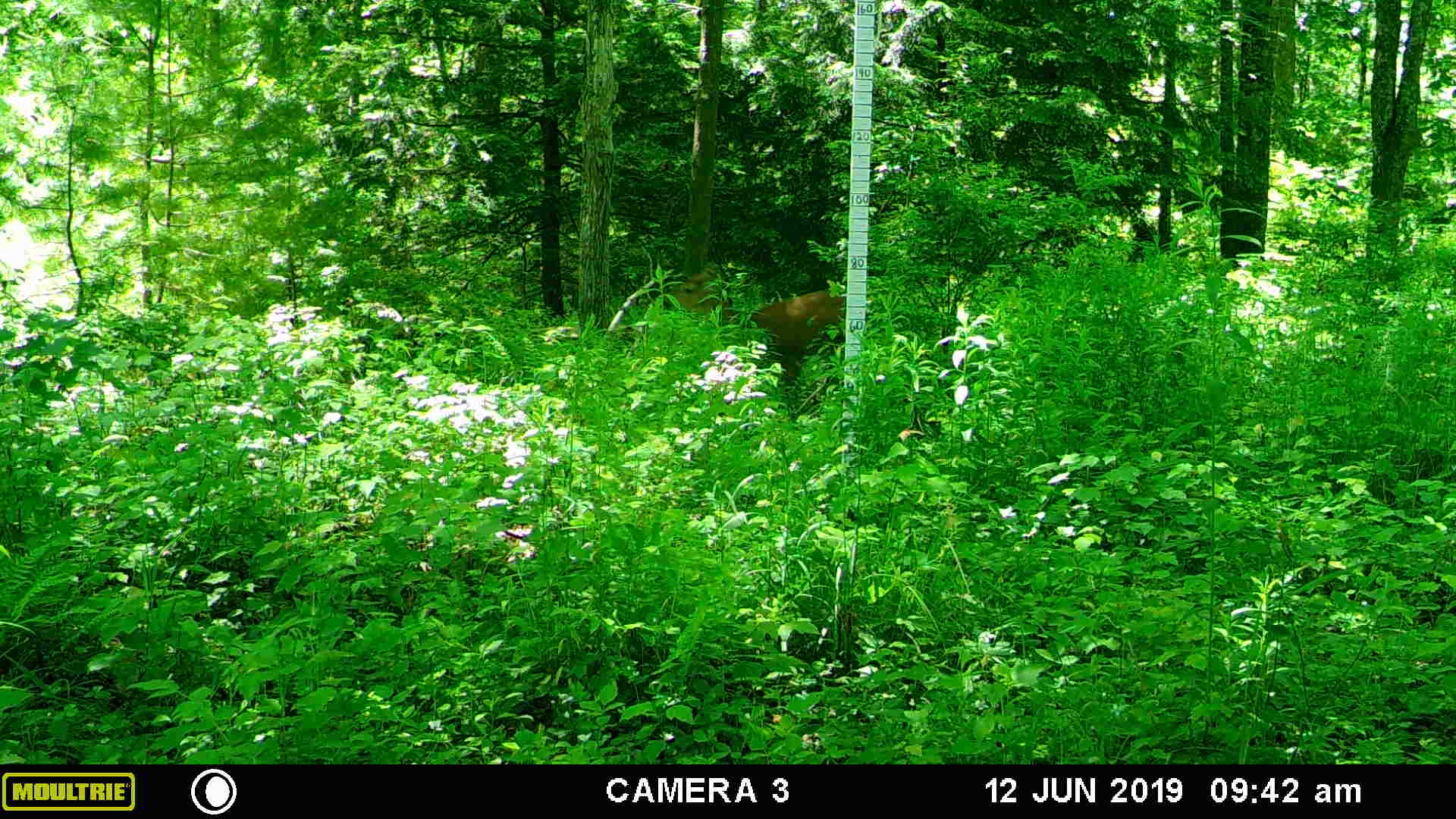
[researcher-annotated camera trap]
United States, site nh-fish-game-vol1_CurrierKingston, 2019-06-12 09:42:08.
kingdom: Animalia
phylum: Chordata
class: Mammalia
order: Artiodactyla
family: Cervidae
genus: Odocoileus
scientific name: Odocoileus virginianus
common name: white-tailed deer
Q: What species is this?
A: White-tailed deer (Odocoileus virginianus).